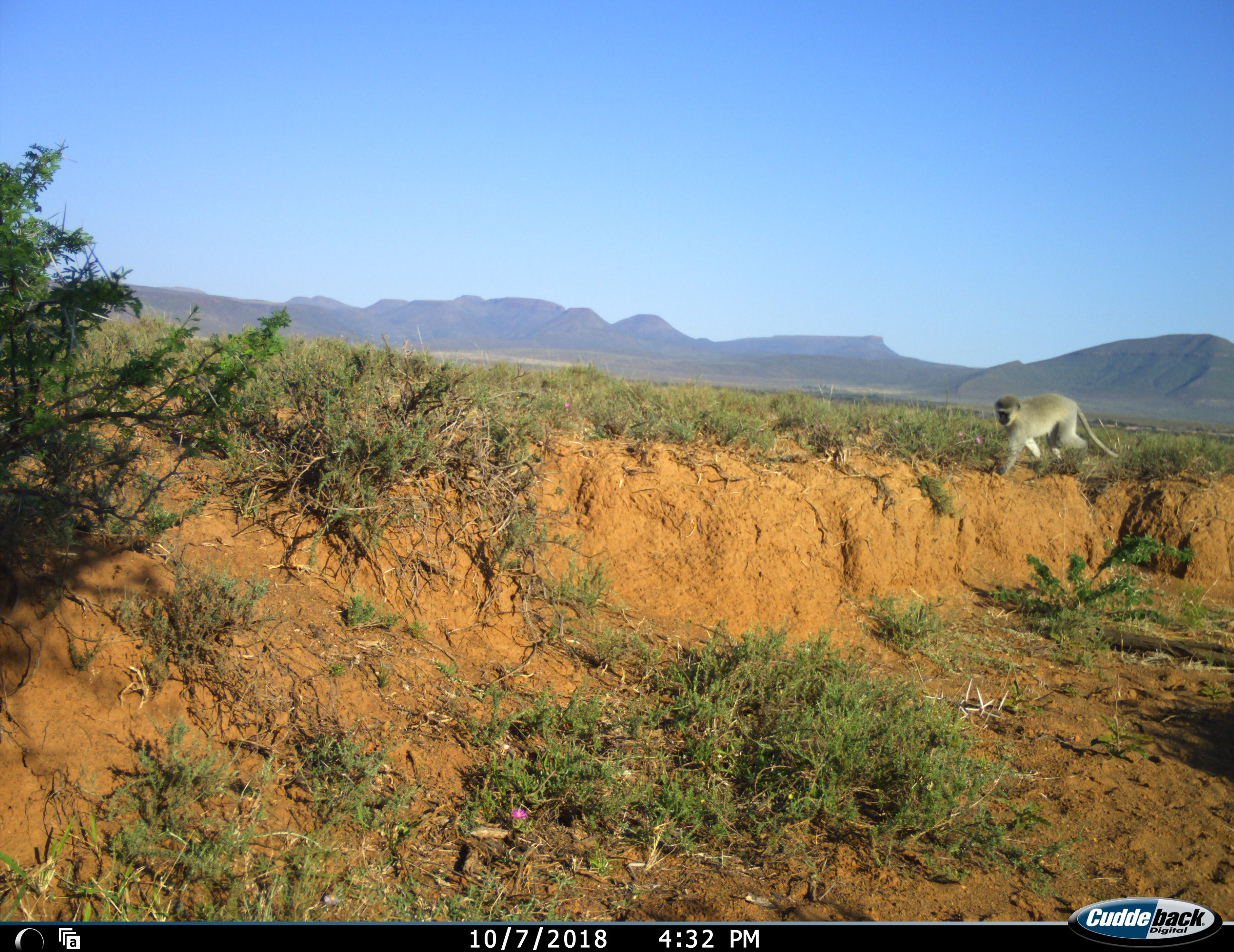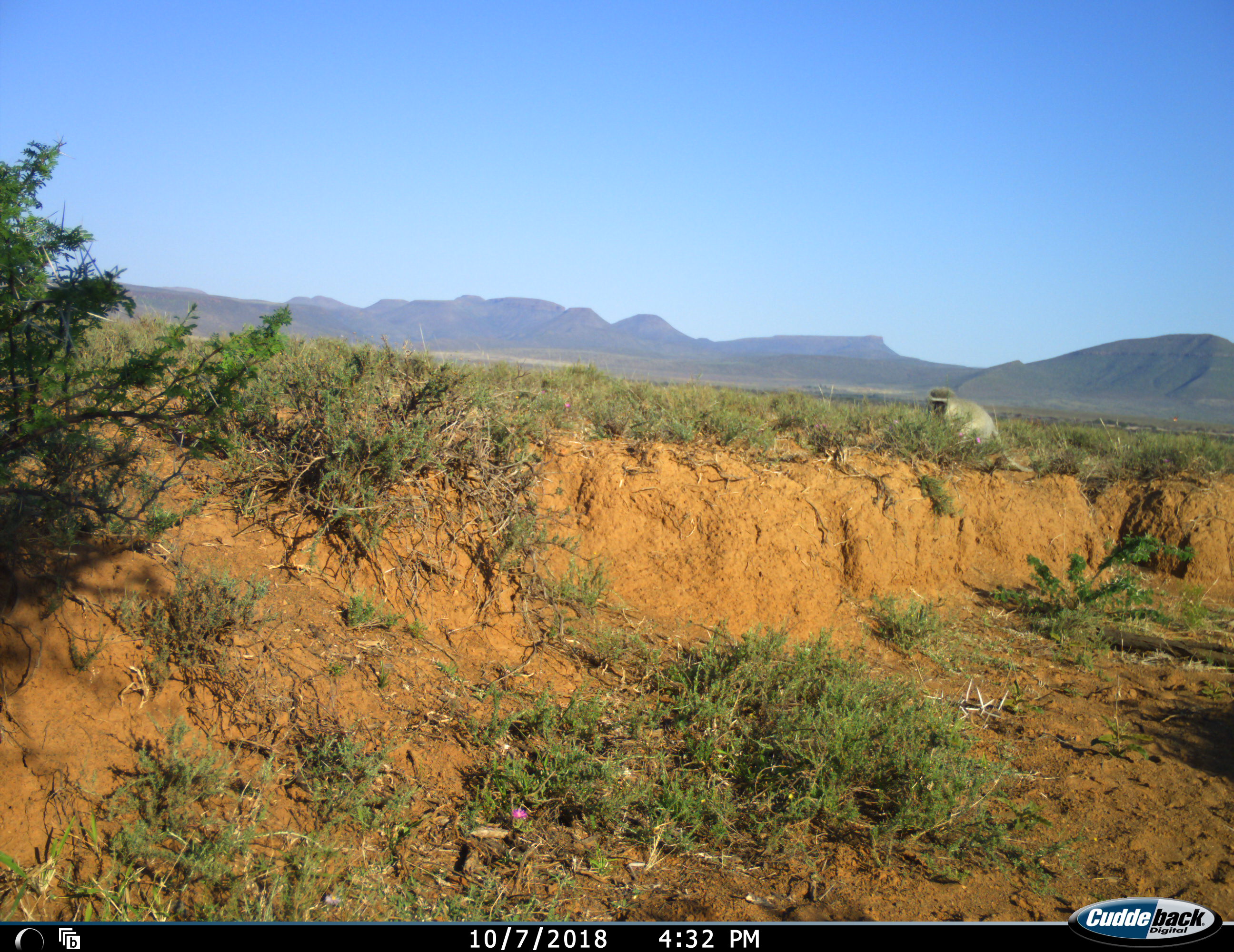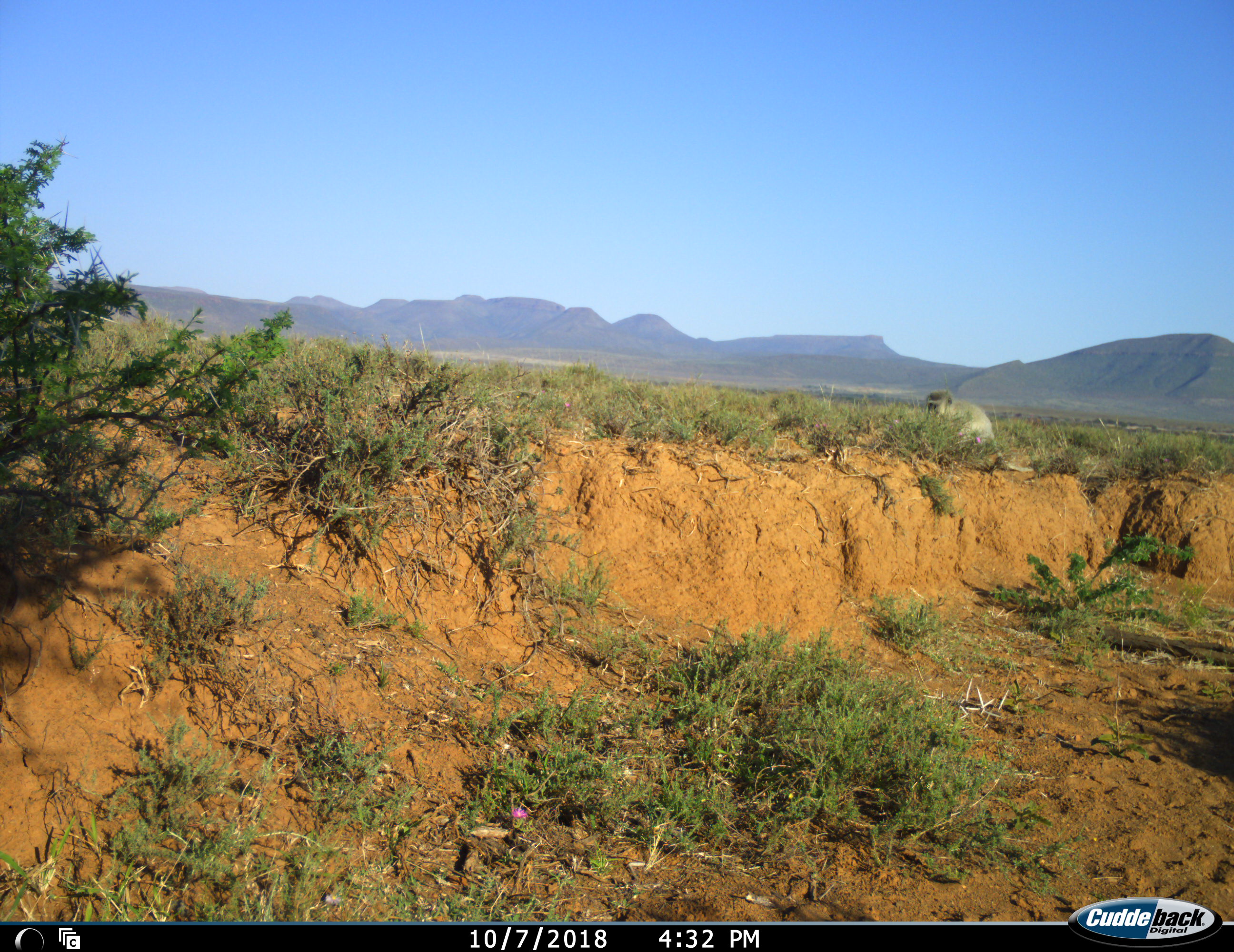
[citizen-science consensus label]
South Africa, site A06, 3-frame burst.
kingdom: Animalia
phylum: Chordata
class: Mammalia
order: Primates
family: Cercopithecidae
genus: Chlorocebus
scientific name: Chlorocebus pygerythrus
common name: vervet monkey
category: monkeyvervet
Monkeyvervet (vervet monkey) (Chlorocebus pygerythrus), count 1. Behavior (volunteer vote fractions): standing 10%, resting 10%, moving 90%, interacting 0%. Young present (vote fraction): 0%. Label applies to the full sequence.